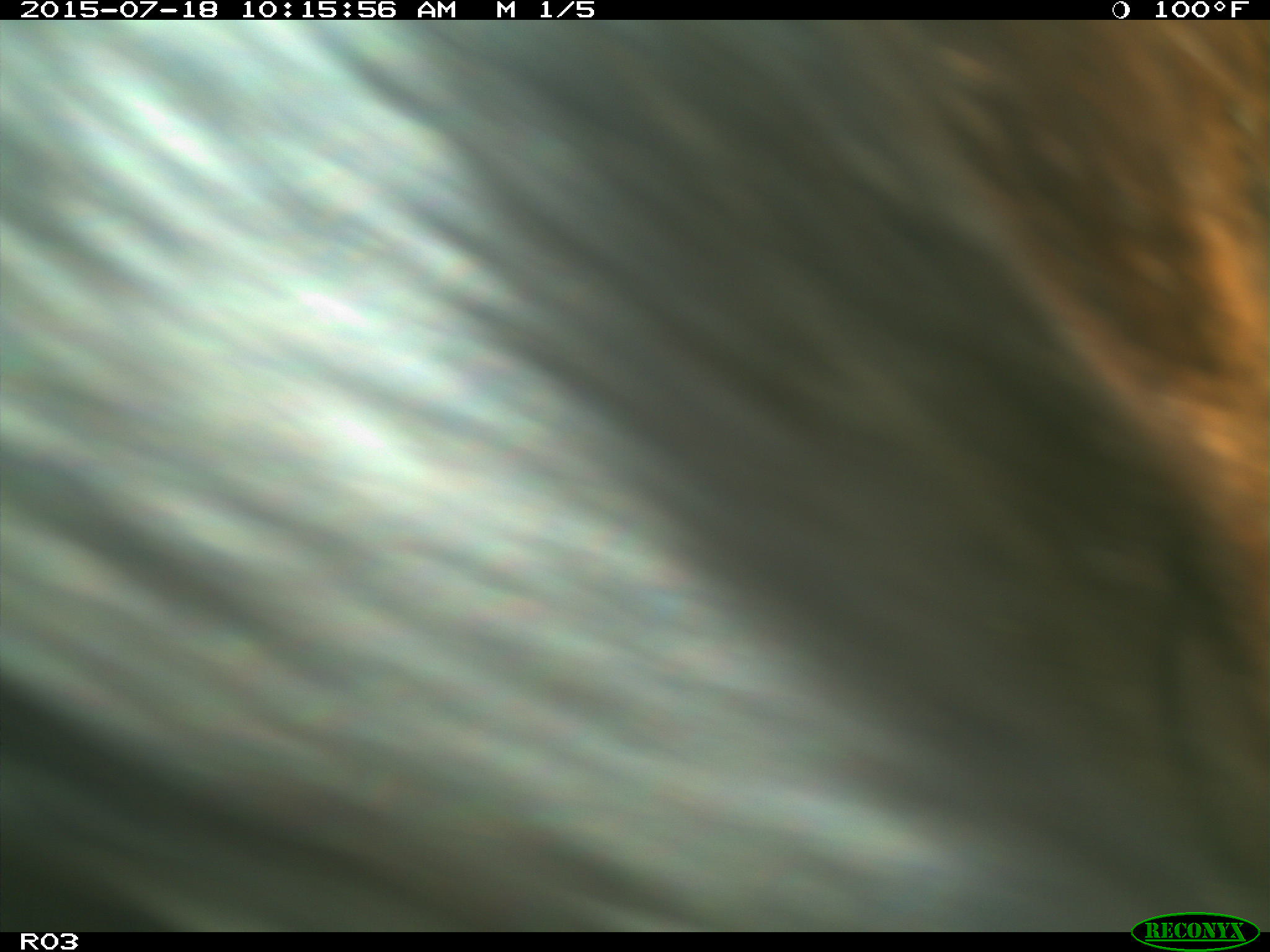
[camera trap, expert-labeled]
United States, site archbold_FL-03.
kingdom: Animalia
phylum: Chordata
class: Mammalia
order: Artiodactyla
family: Bovidae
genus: Bos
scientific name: Bos taurus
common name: domestic cow